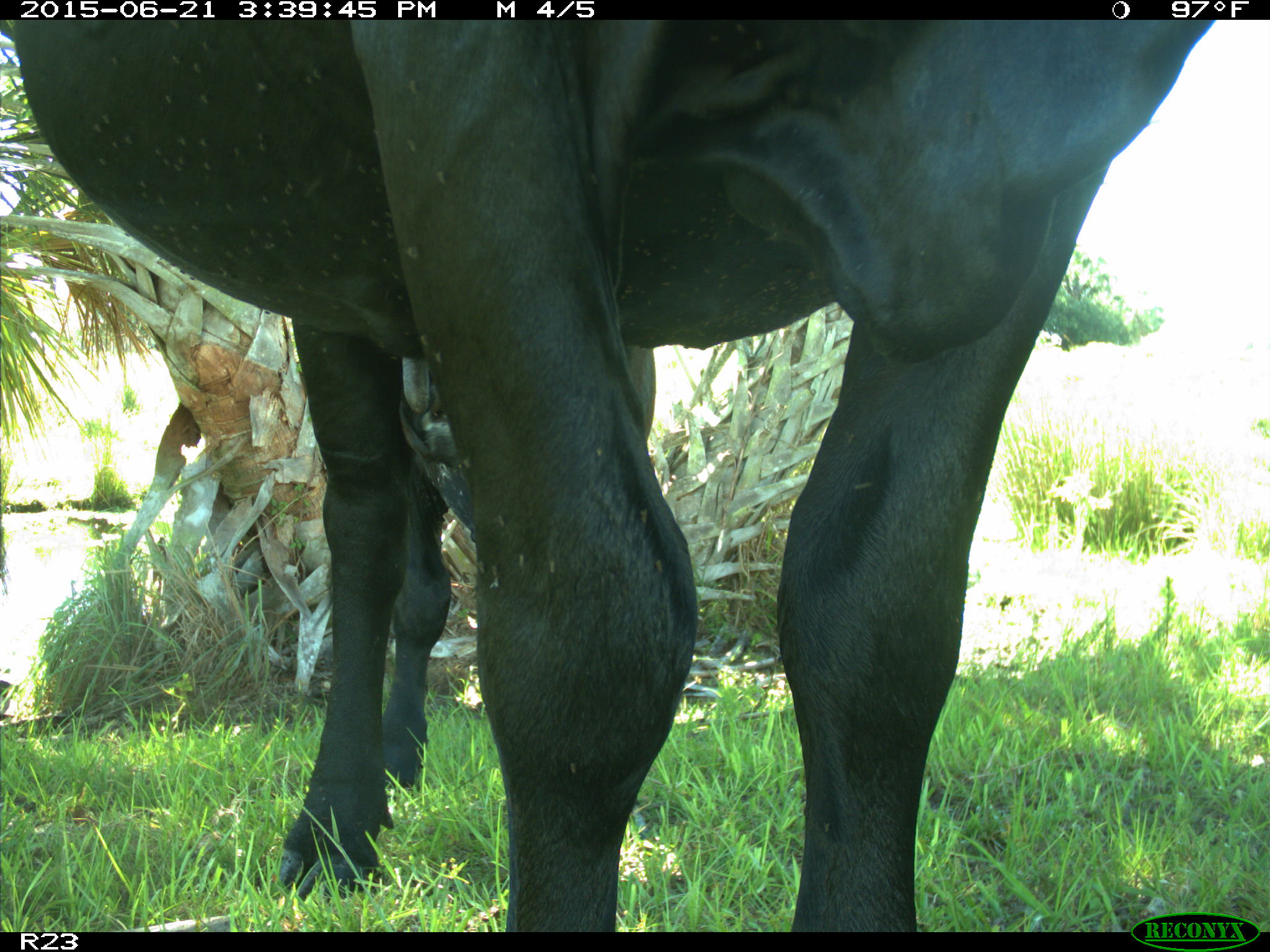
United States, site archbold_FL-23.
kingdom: Animalia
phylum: Chordata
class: Mammalia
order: Artiodactyla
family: Bovidae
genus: Bos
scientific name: Bos taurus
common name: domestic cow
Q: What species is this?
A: Bos taurus (domestic cow).